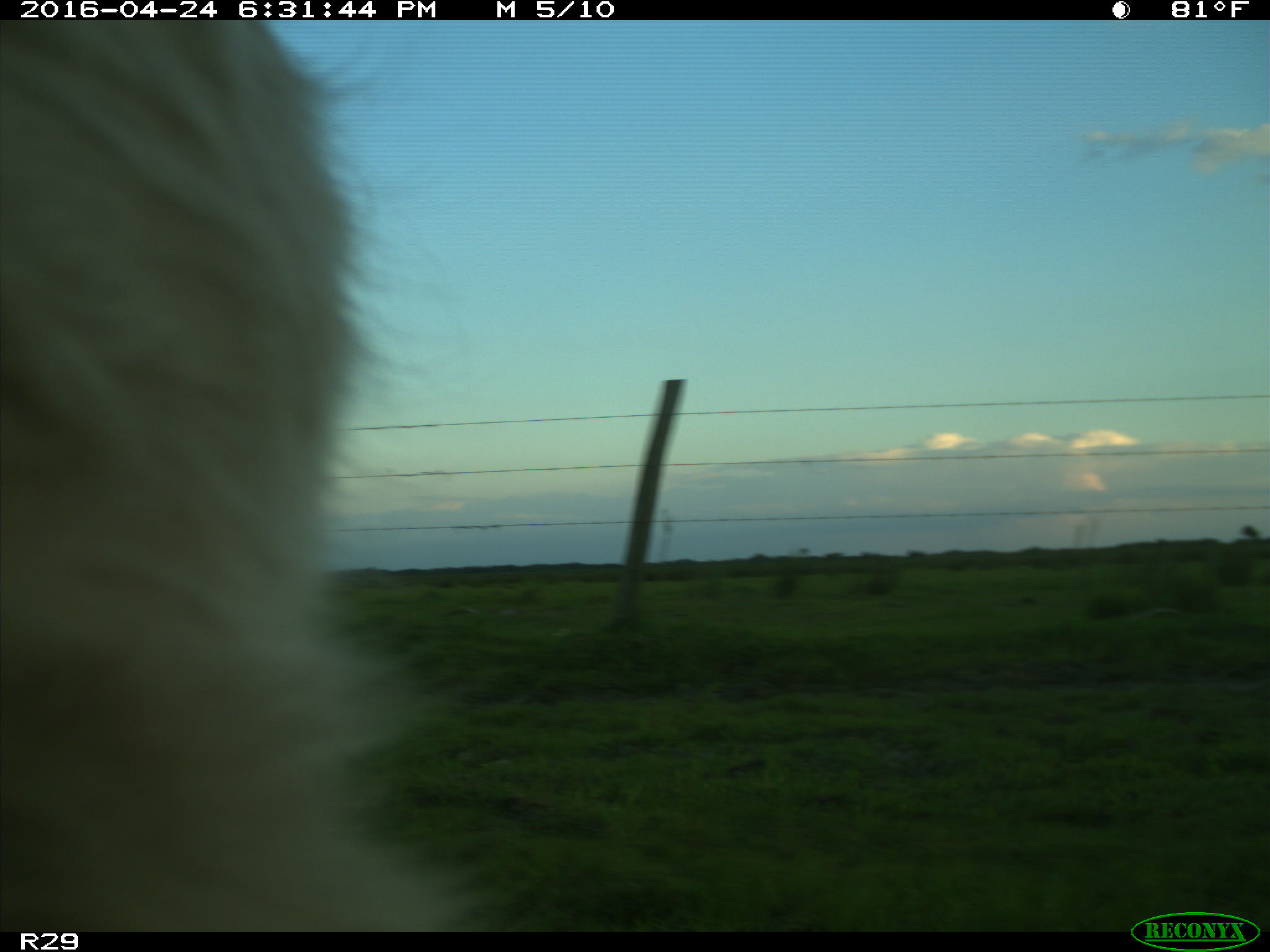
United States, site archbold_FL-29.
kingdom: Animalia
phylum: Chordata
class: Mammalia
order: Artiodactyla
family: Bovidae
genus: Bos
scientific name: Bos taurus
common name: domestic cow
Bos taurus (domestic cow).